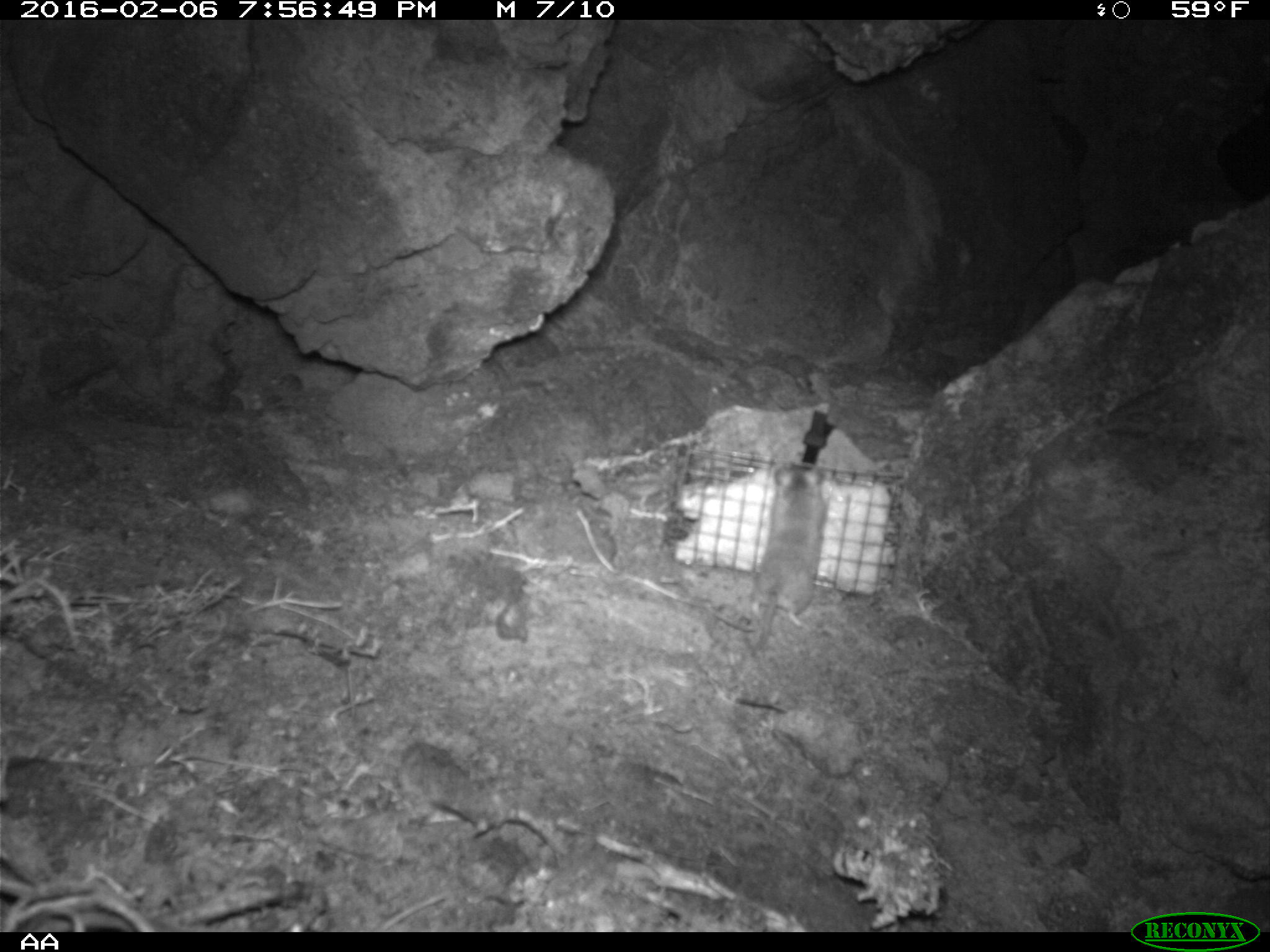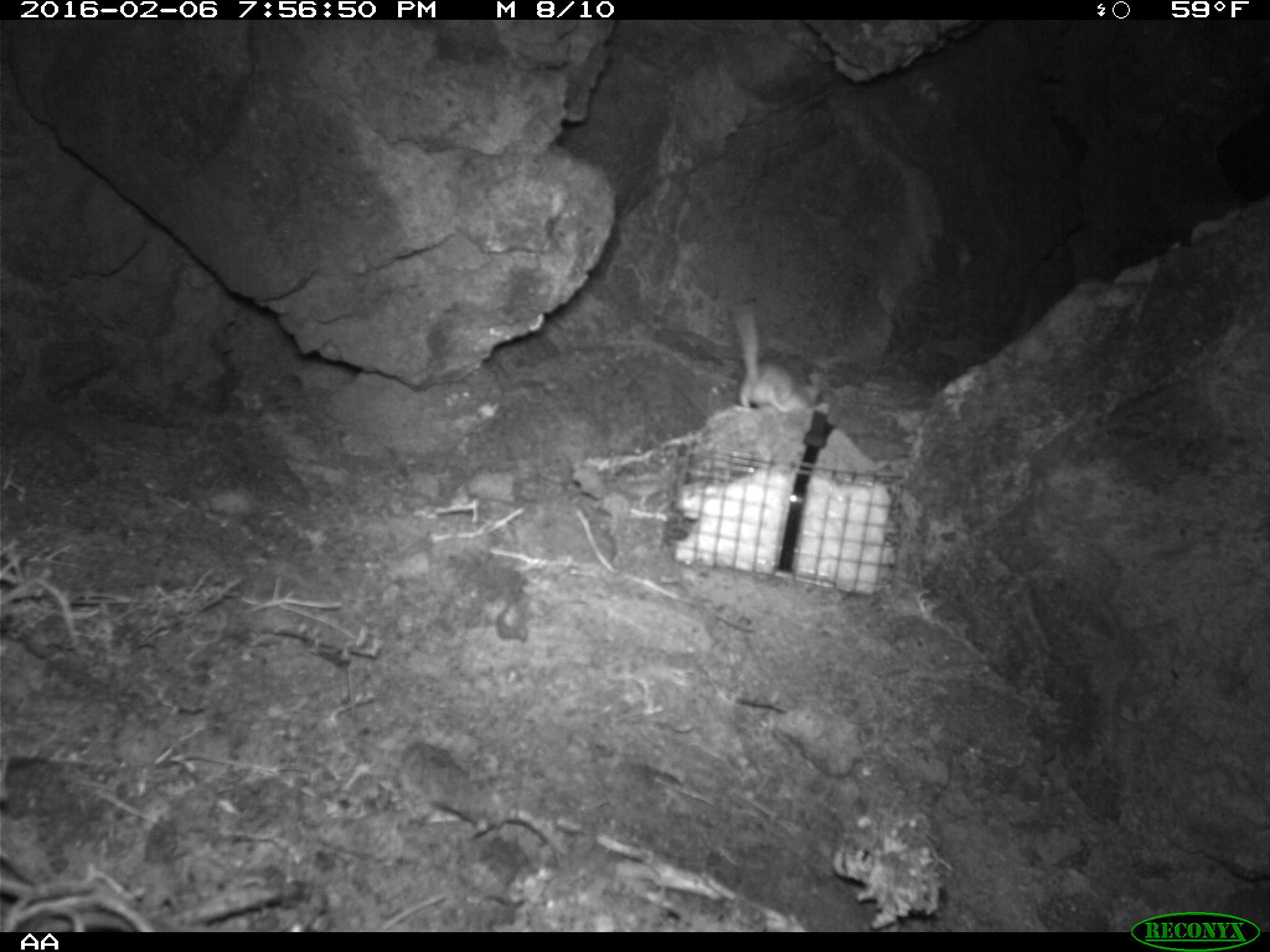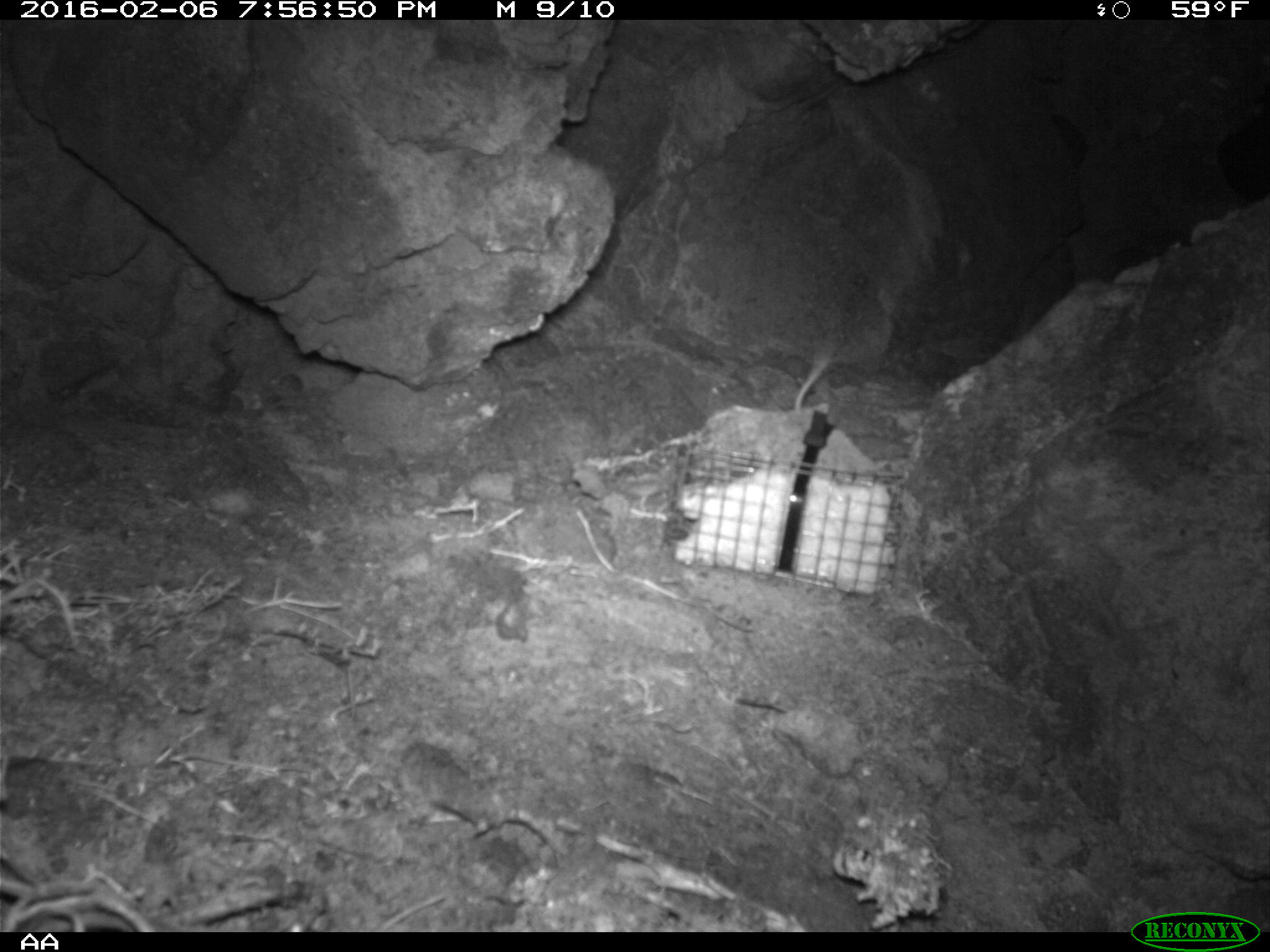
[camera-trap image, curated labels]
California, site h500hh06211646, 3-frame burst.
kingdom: Animalia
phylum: Chordata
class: Mammalia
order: Rodentia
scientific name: Rodentia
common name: rodent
Rodent (Rodentia).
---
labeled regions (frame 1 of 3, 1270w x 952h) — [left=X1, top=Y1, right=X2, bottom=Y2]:
rodent: [left=711, top=461, right=824, bottom=657]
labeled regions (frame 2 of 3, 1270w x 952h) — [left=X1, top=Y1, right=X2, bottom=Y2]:
rodent: [left=730, top=305, right=817, bottom=412]